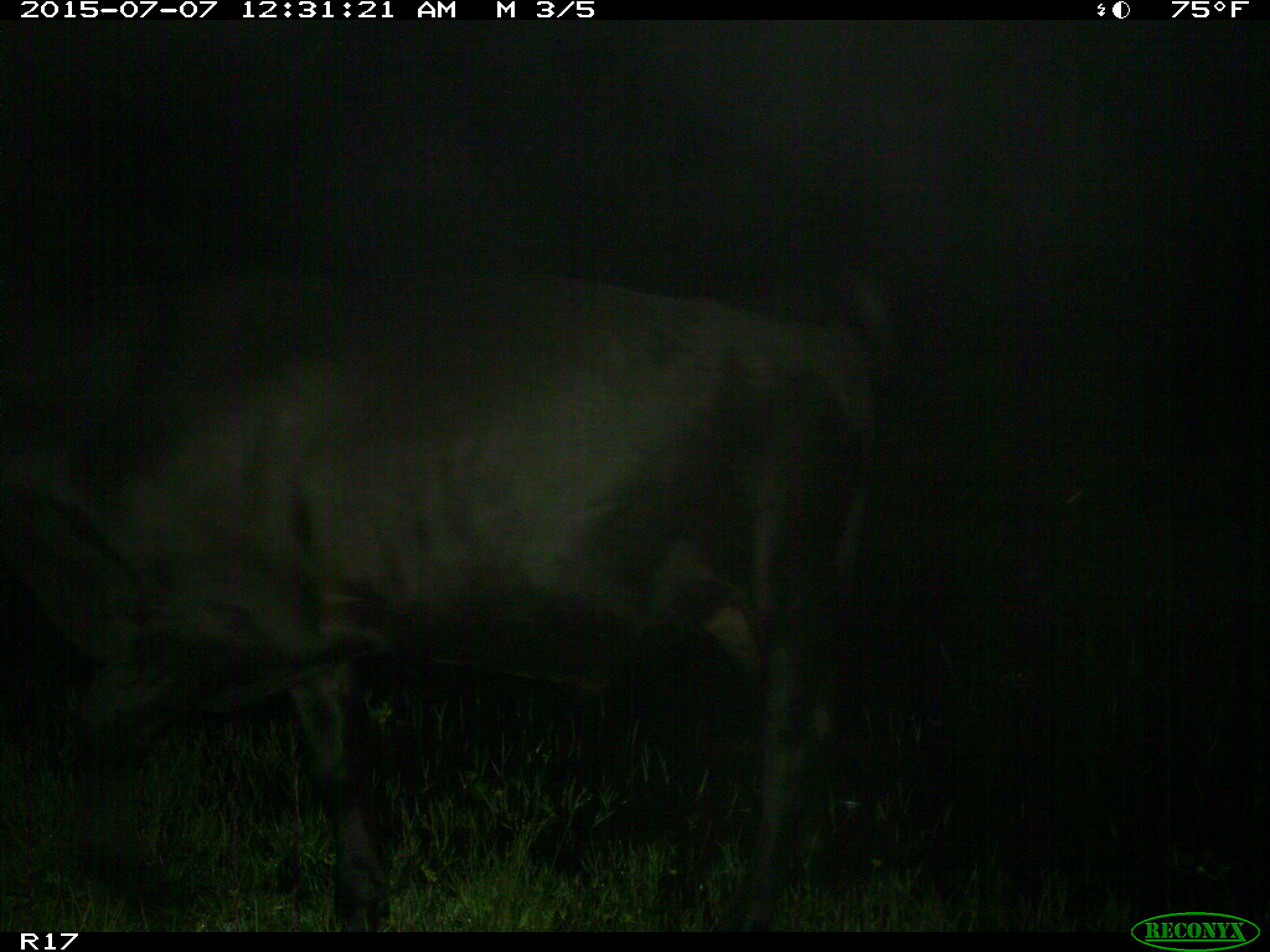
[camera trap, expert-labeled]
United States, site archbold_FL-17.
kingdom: Animalia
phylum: Chordata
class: Mammalia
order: Artiodactyla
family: Bovidae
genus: Bos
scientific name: Bos taurus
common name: domestic cow